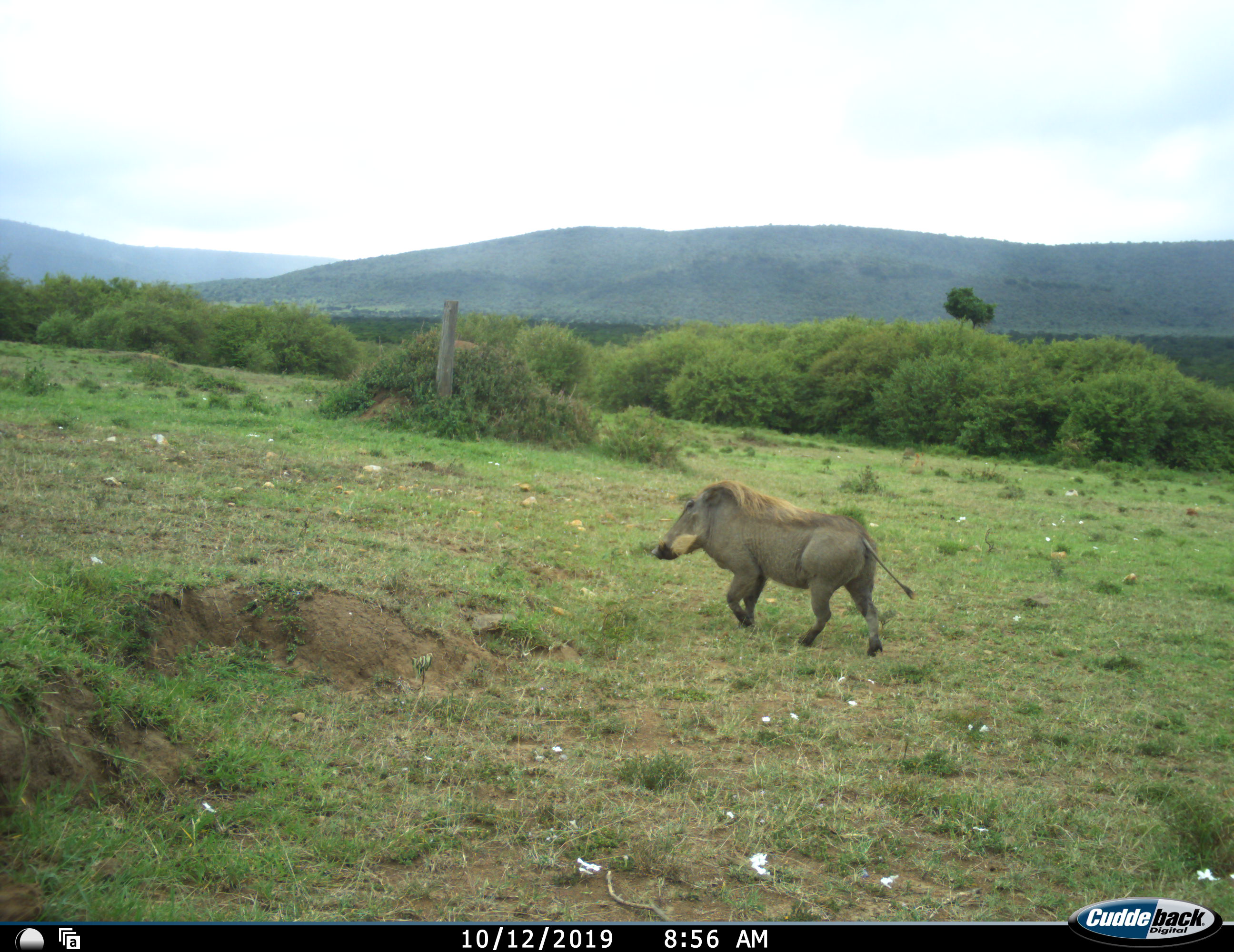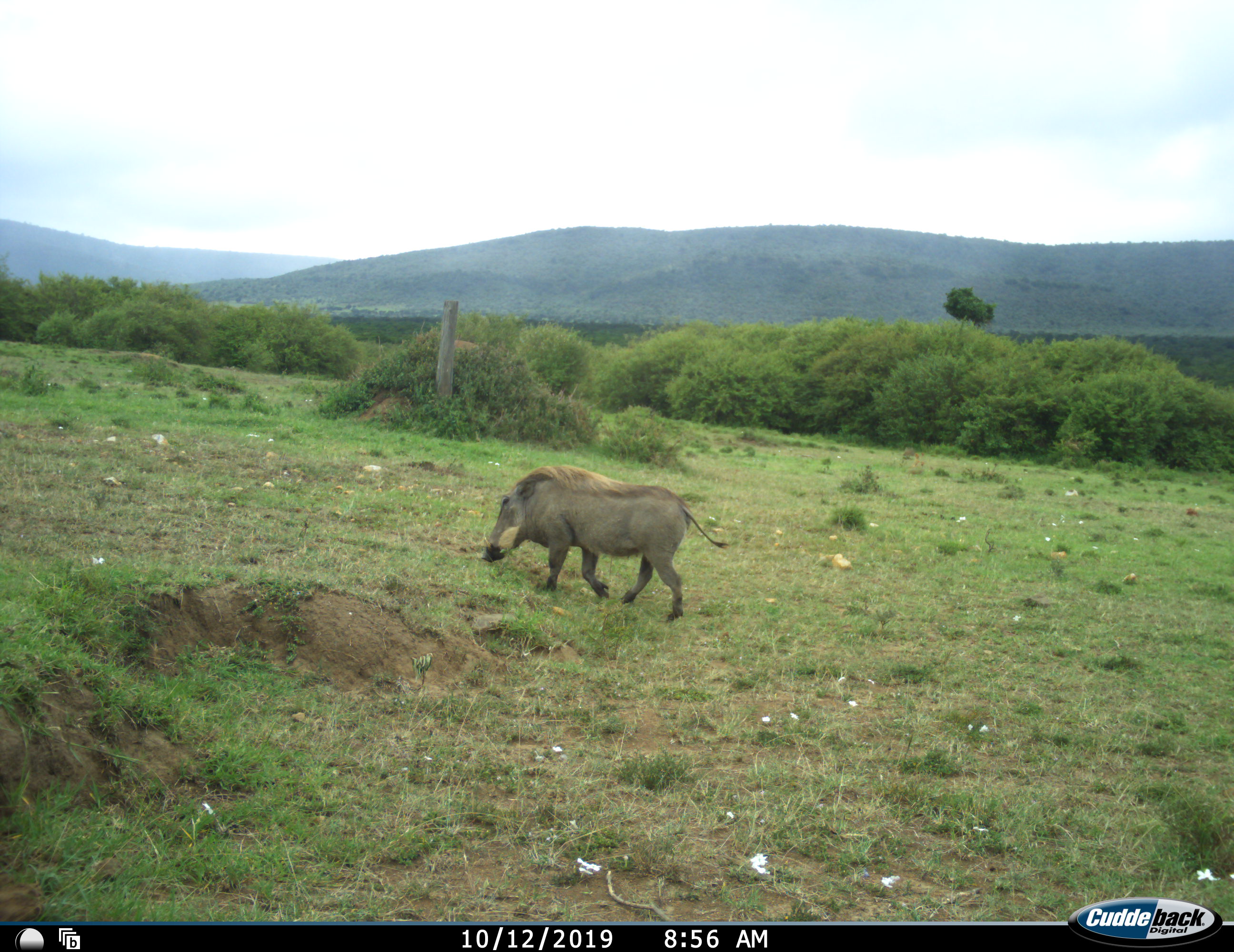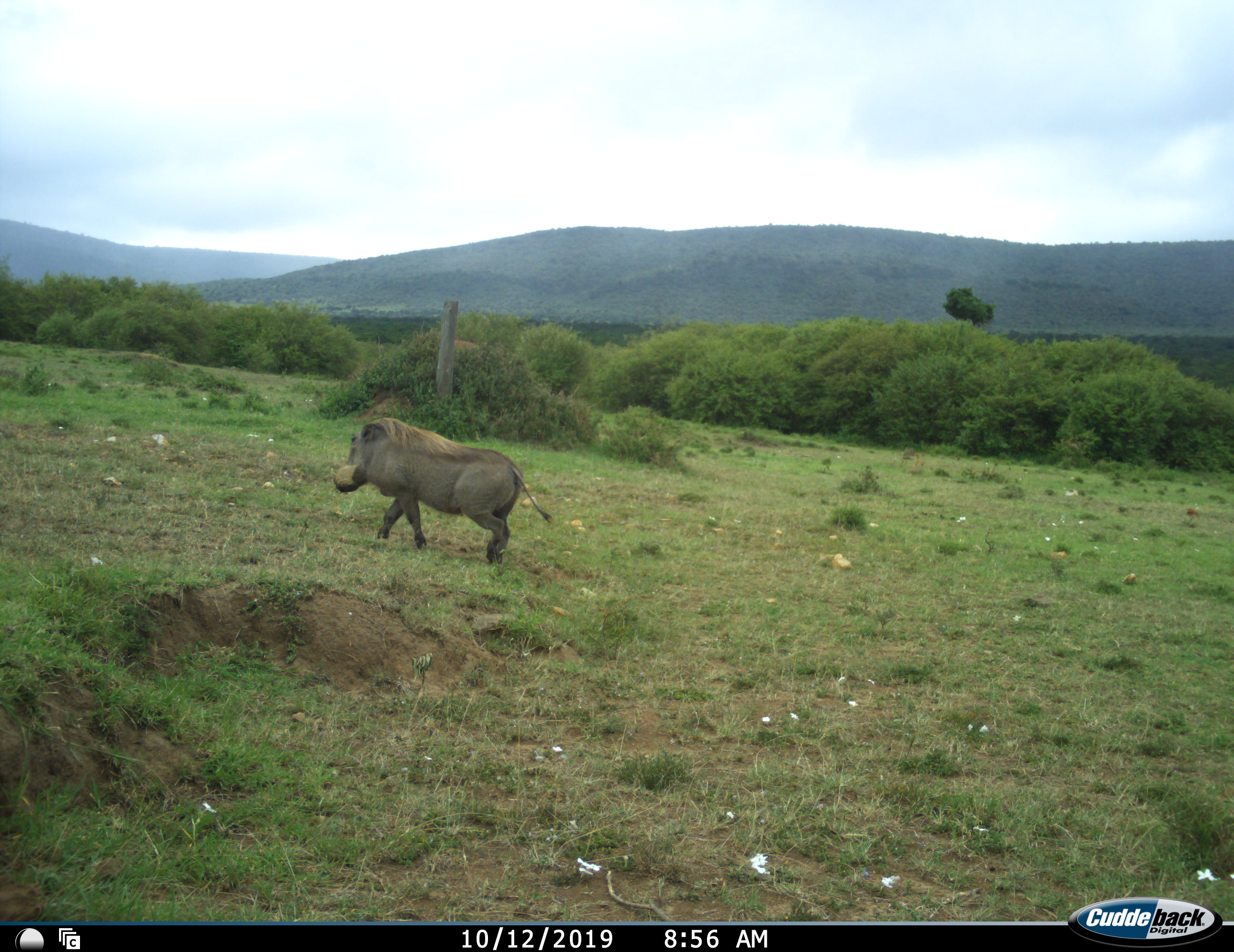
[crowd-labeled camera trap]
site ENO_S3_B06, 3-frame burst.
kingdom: Animalia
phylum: Chordata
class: Mammalia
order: Artiodactyla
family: Suidae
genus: Phacochoerus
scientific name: Phacochoerus africanus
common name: warthog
Warthog (Phacochoerus africanus), count 1. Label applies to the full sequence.